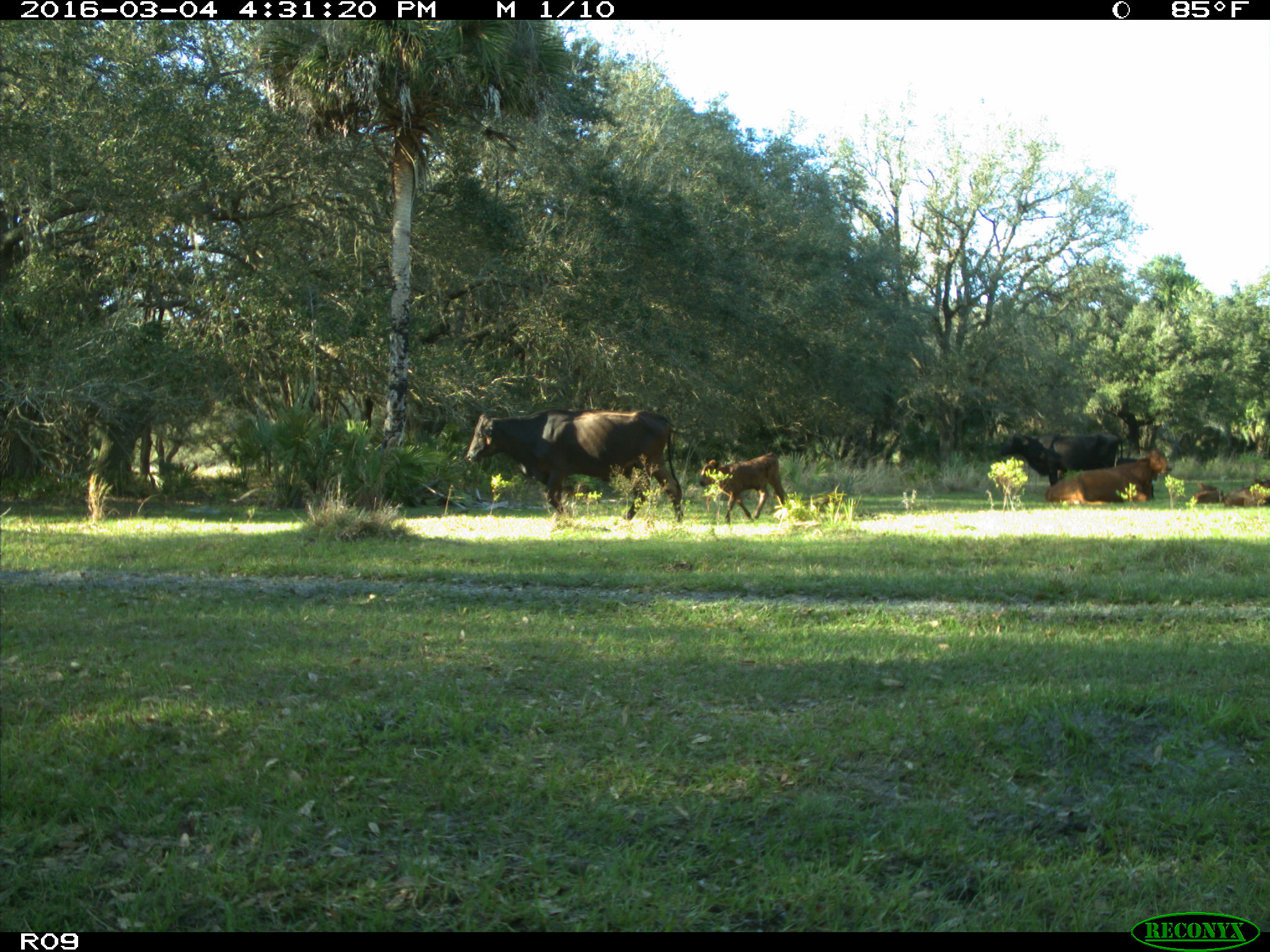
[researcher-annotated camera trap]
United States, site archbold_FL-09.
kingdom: Animalia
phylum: Chordata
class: Mammalia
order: Artiodactyla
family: Bovidae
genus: Bos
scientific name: Bos taurus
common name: domestic cow